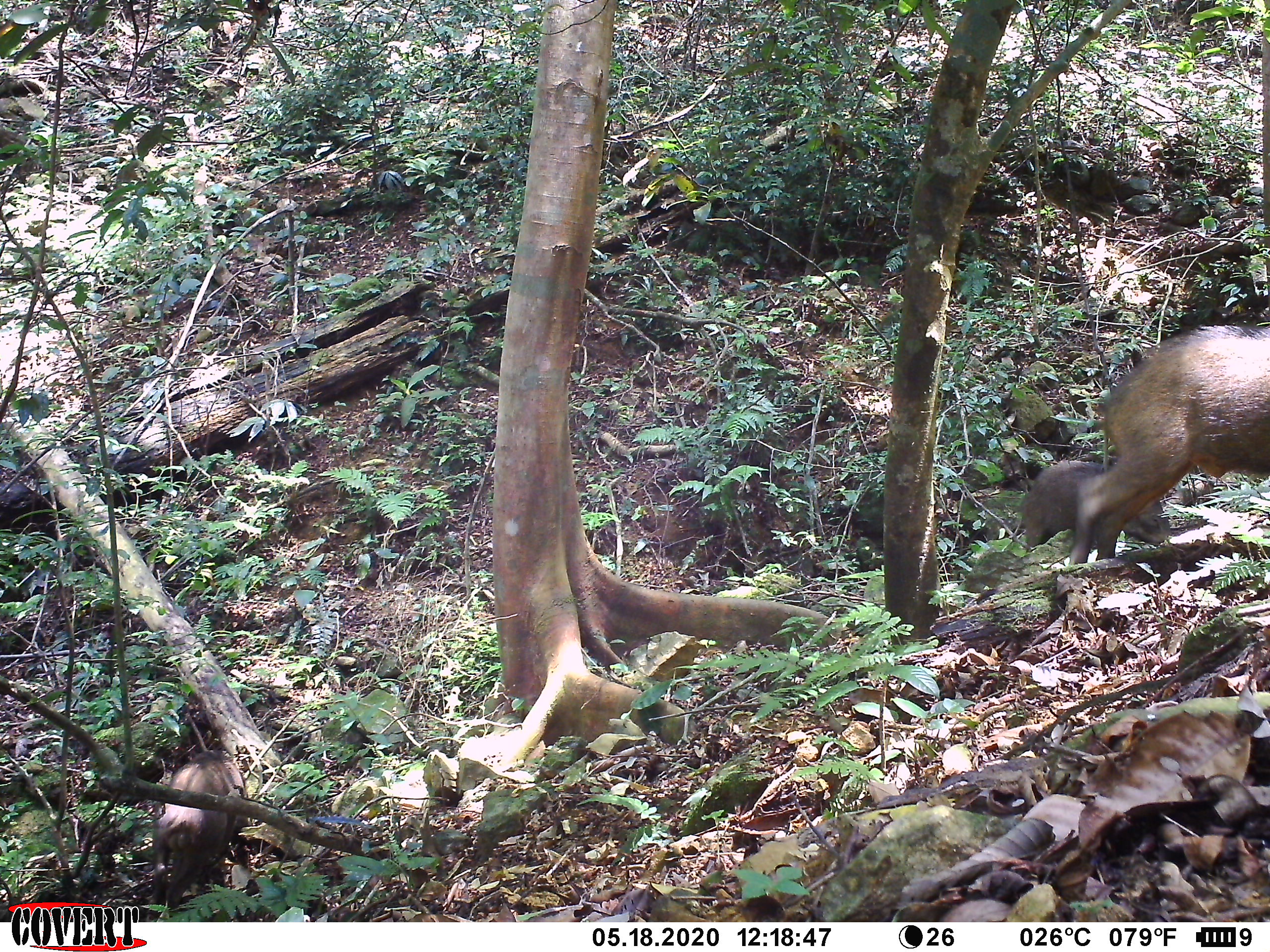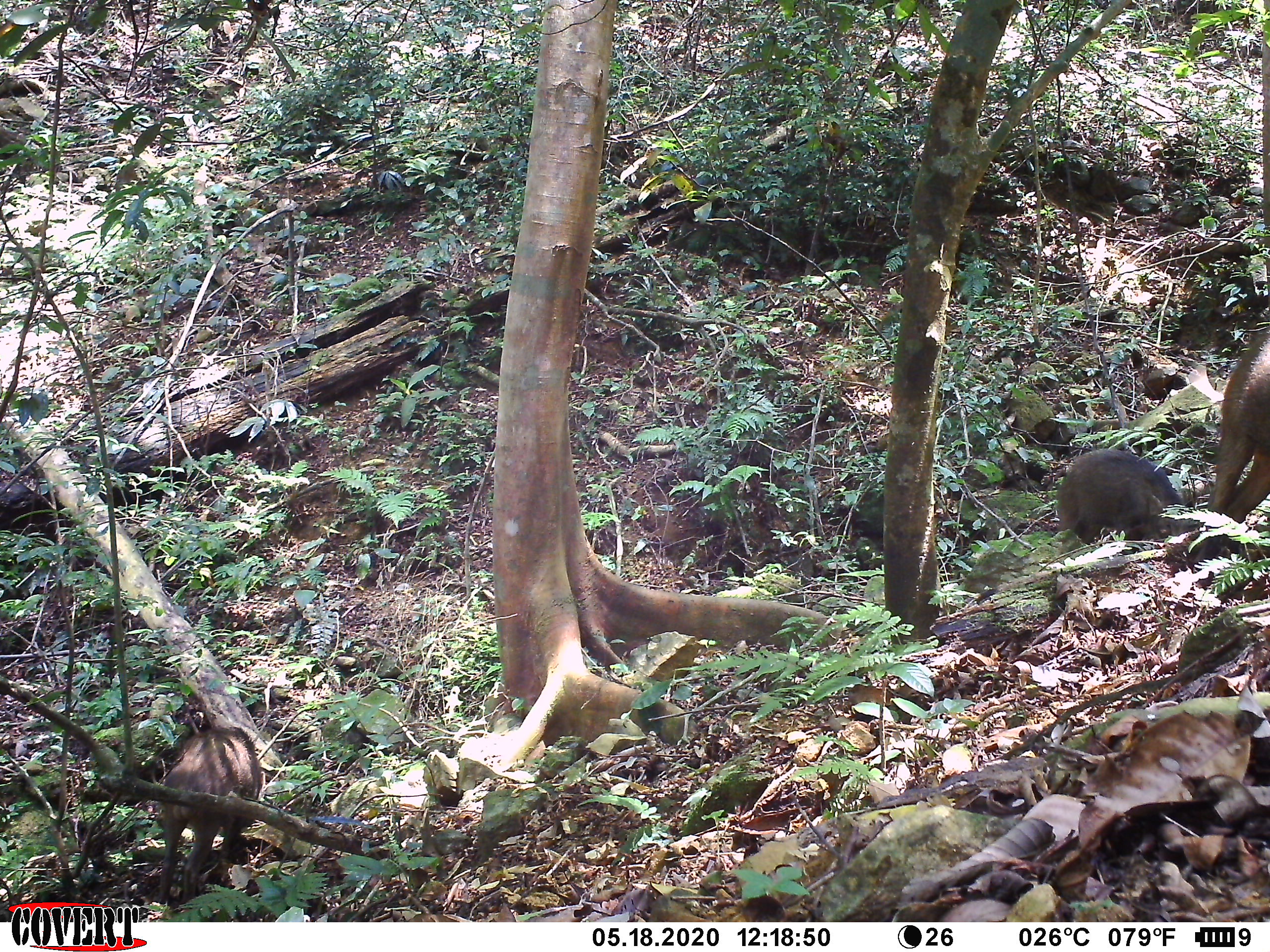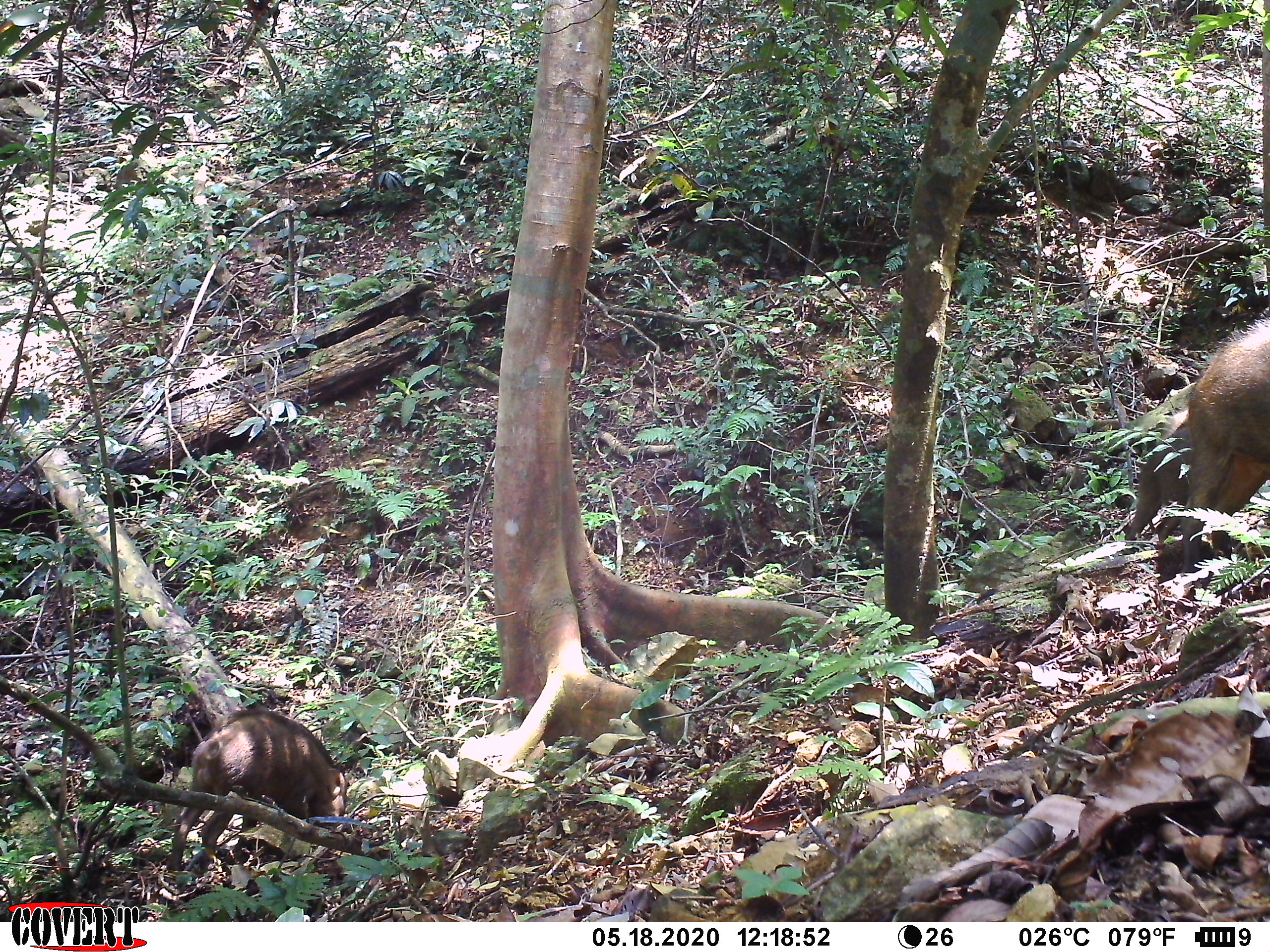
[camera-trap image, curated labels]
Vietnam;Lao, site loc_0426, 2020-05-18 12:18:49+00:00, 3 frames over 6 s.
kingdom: Animalia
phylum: Chordata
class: Mammalia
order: Artiodactyla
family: Suidae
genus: Sus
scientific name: Sus scrofa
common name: eurasian wild pig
Eurasian wild pig (Sus scrofa). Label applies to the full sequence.